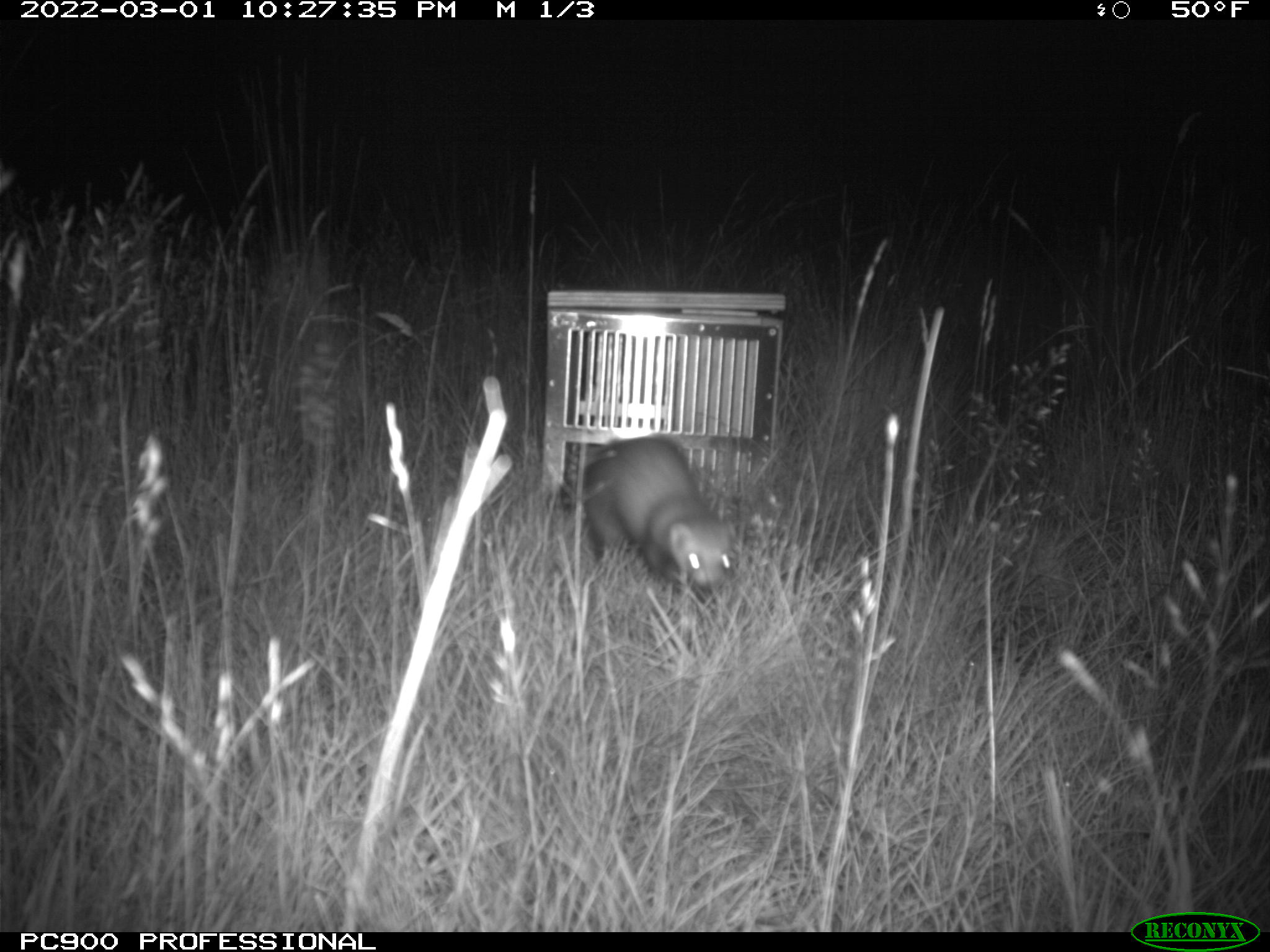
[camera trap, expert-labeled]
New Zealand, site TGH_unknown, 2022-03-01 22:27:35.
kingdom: Animalia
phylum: Chordata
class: Mammalia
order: Carnivora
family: Mustelidae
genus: Mustela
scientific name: Mustela furo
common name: ferret